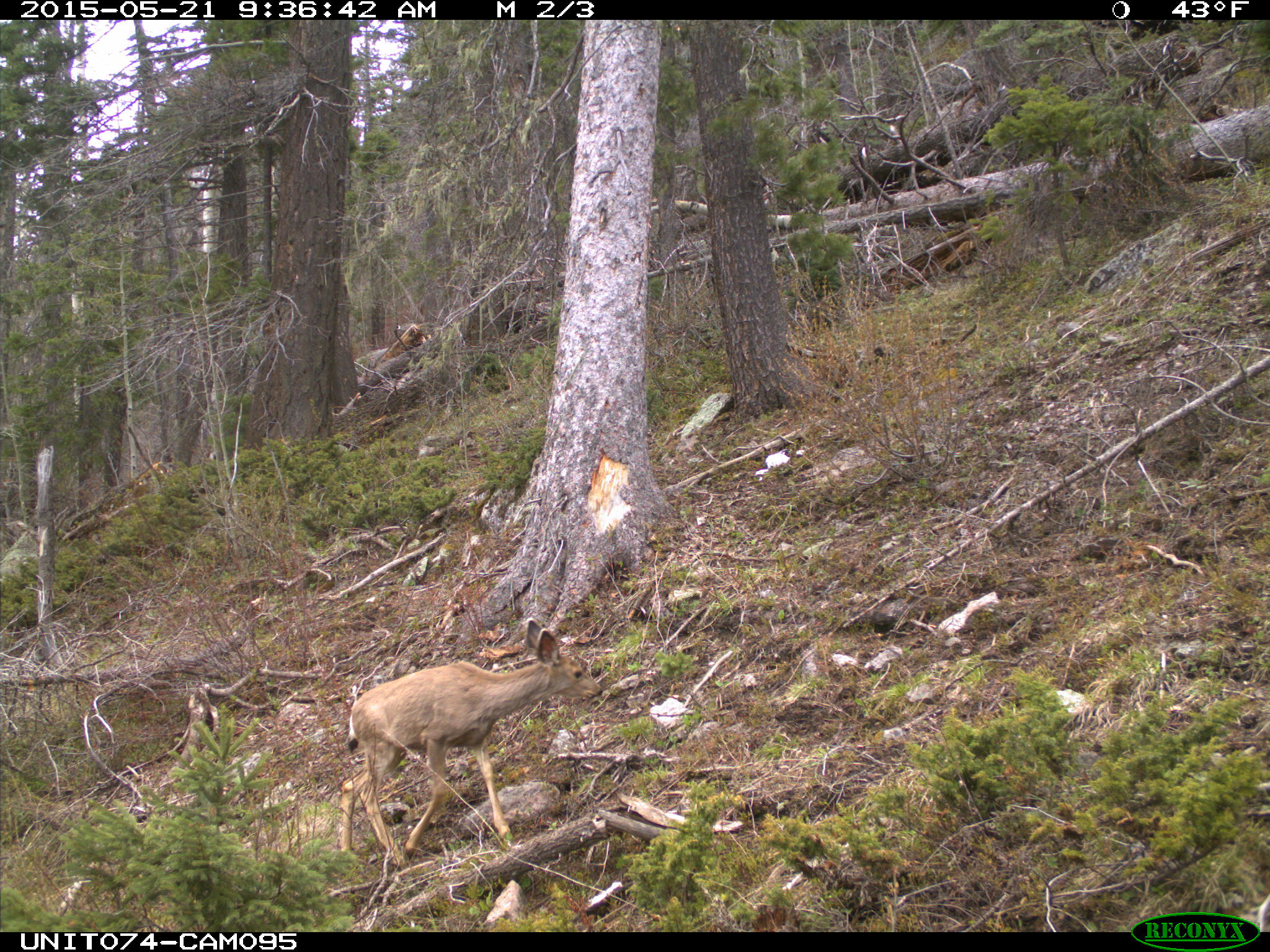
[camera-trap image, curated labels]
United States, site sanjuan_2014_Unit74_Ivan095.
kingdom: Animalia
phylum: Chordata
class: Mammalia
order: Artiodactyla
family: Cervidae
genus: Odocoileus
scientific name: Odocoileus hemionus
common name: mule deer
Odocoileus hemionus (mule deer).